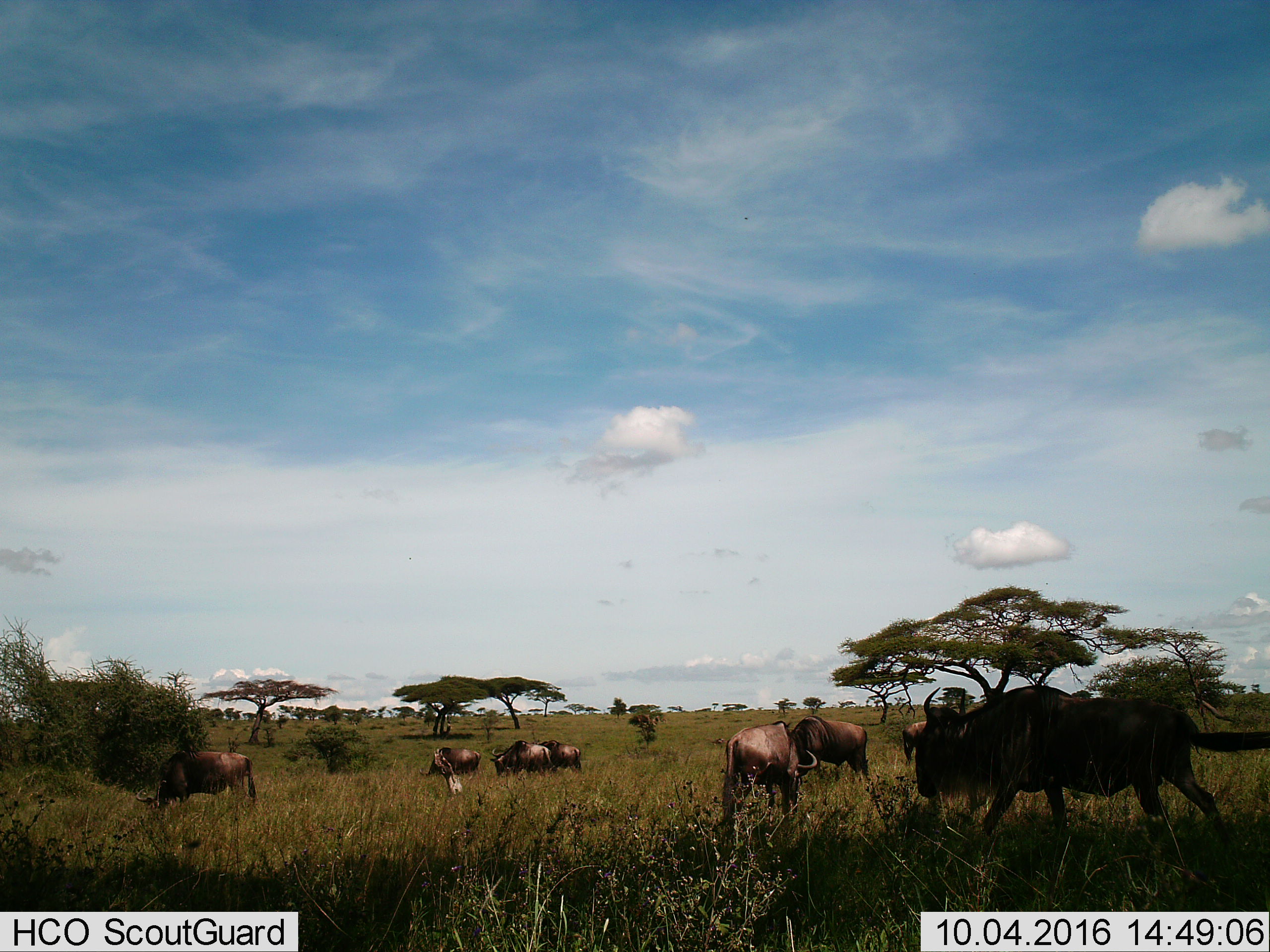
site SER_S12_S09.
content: unidentified animal